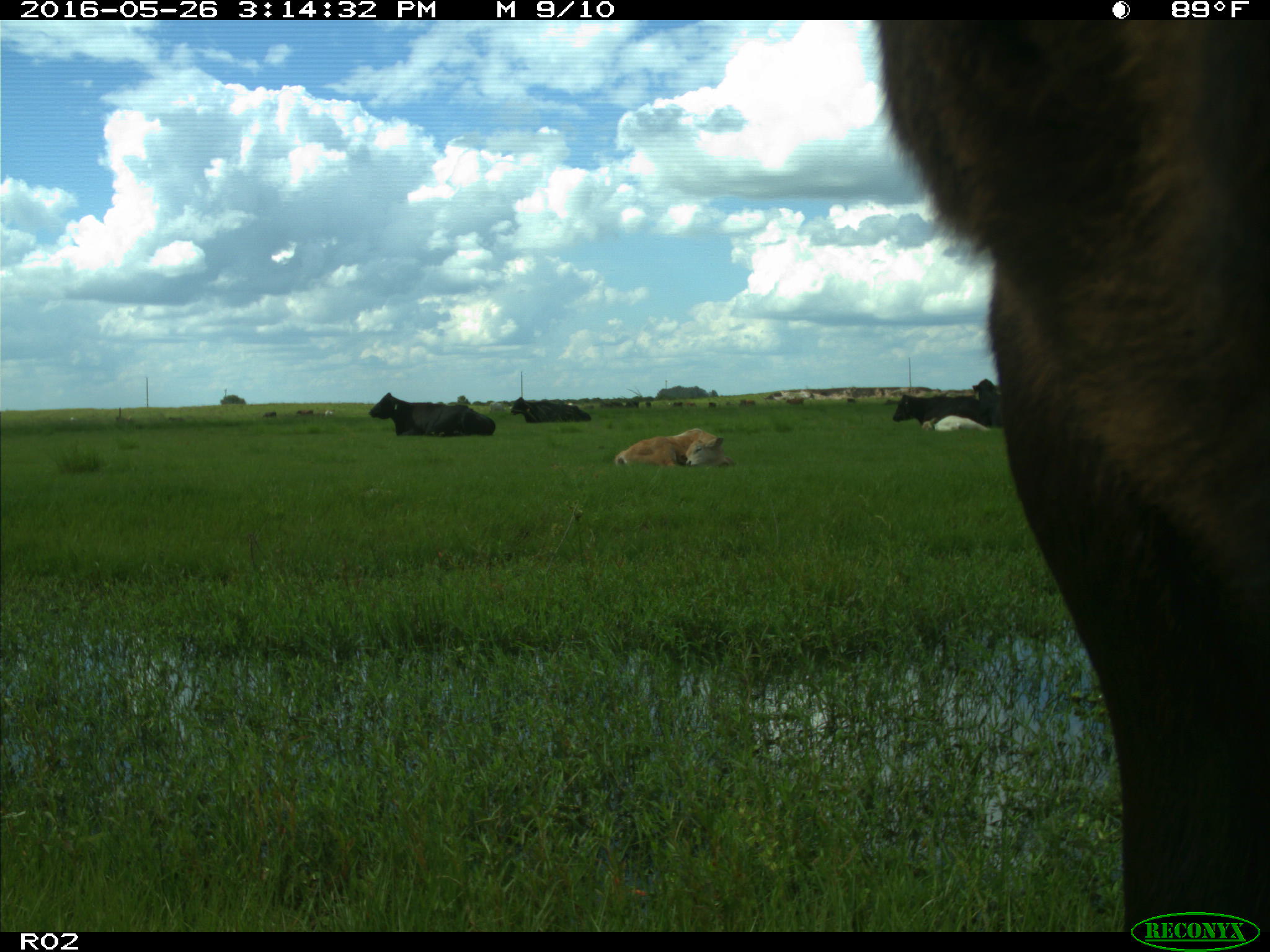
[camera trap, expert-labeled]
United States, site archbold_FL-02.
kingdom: Animalia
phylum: Chordata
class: Mammalia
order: Artiodactyla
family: Bovidae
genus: Bos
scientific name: Bos taurus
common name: domestic cow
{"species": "Bos taurus (domestic cow)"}